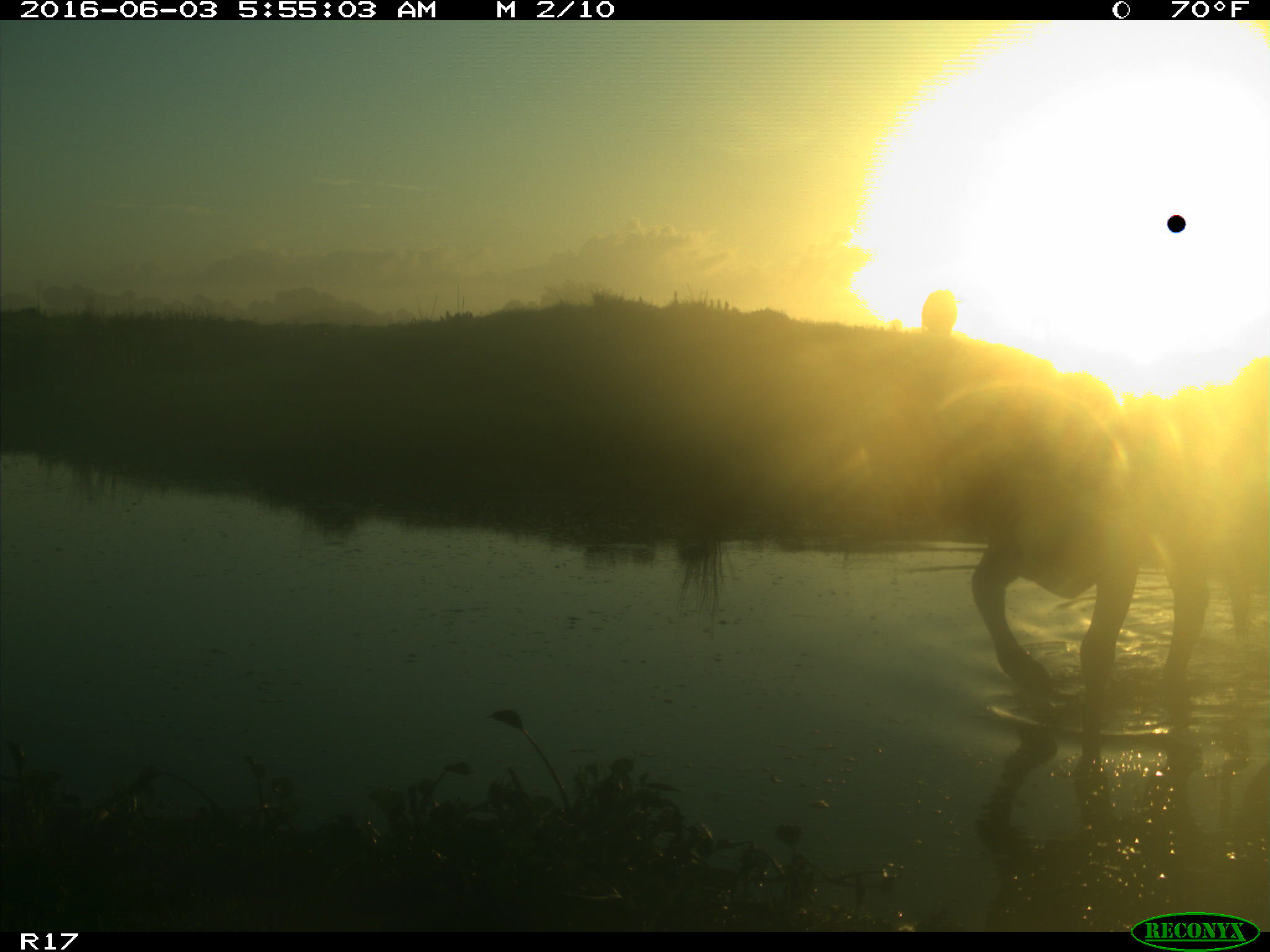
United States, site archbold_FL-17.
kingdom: Animalia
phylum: Chordata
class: Mammalia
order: Artiodactyla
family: Bovidae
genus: Bos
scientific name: Bos taurus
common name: domestic cow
Bos taurus (domestic cow).